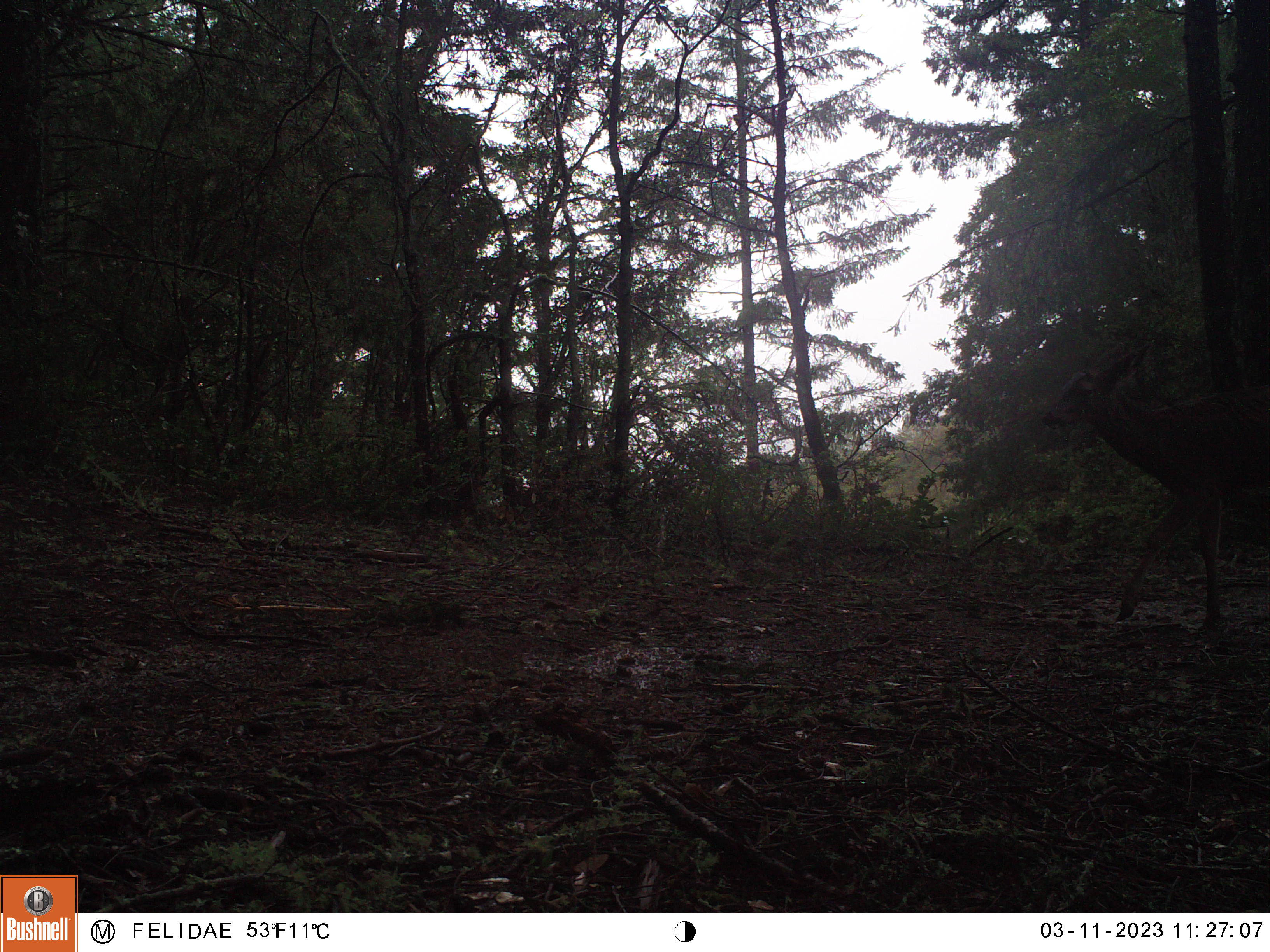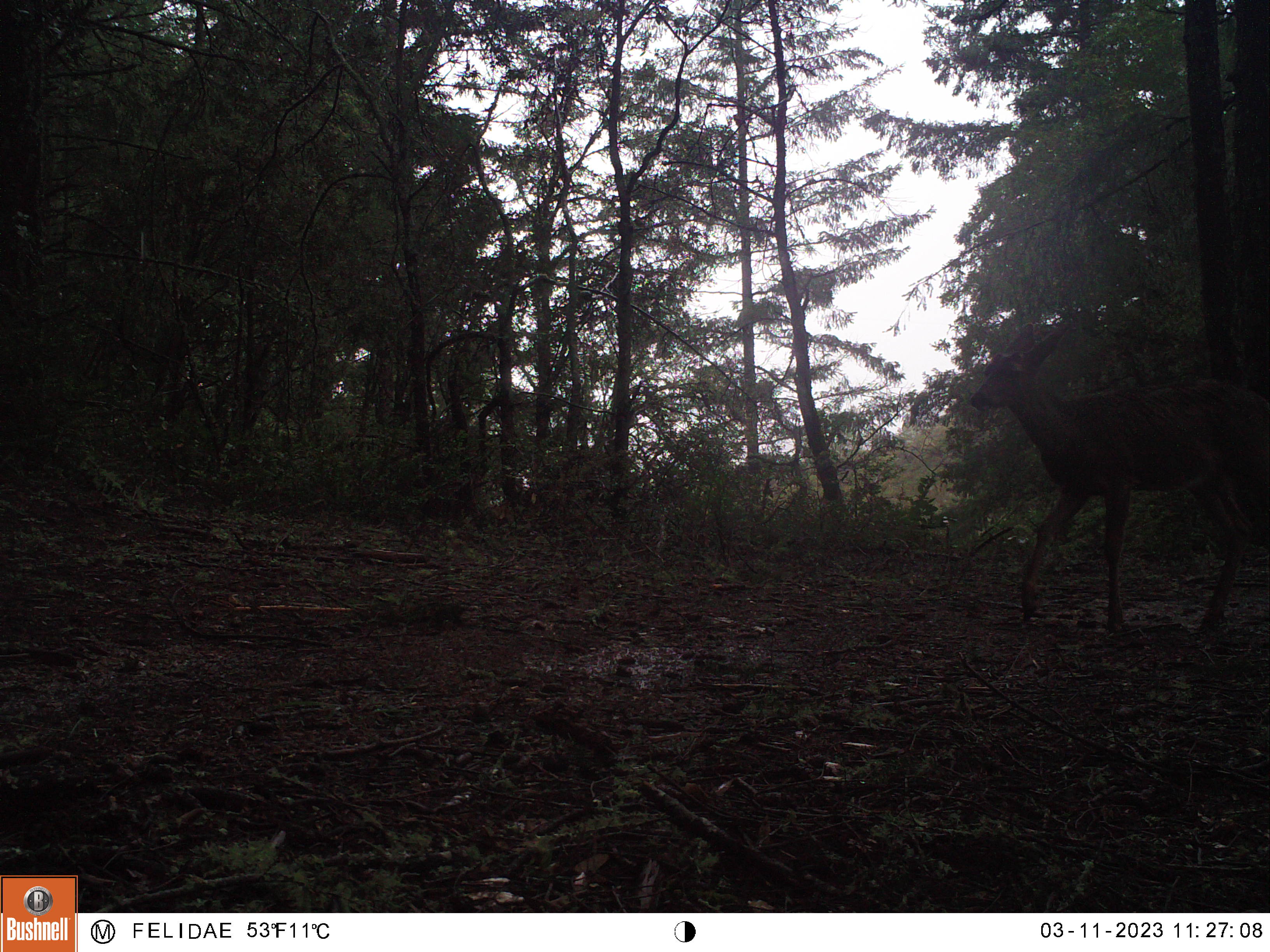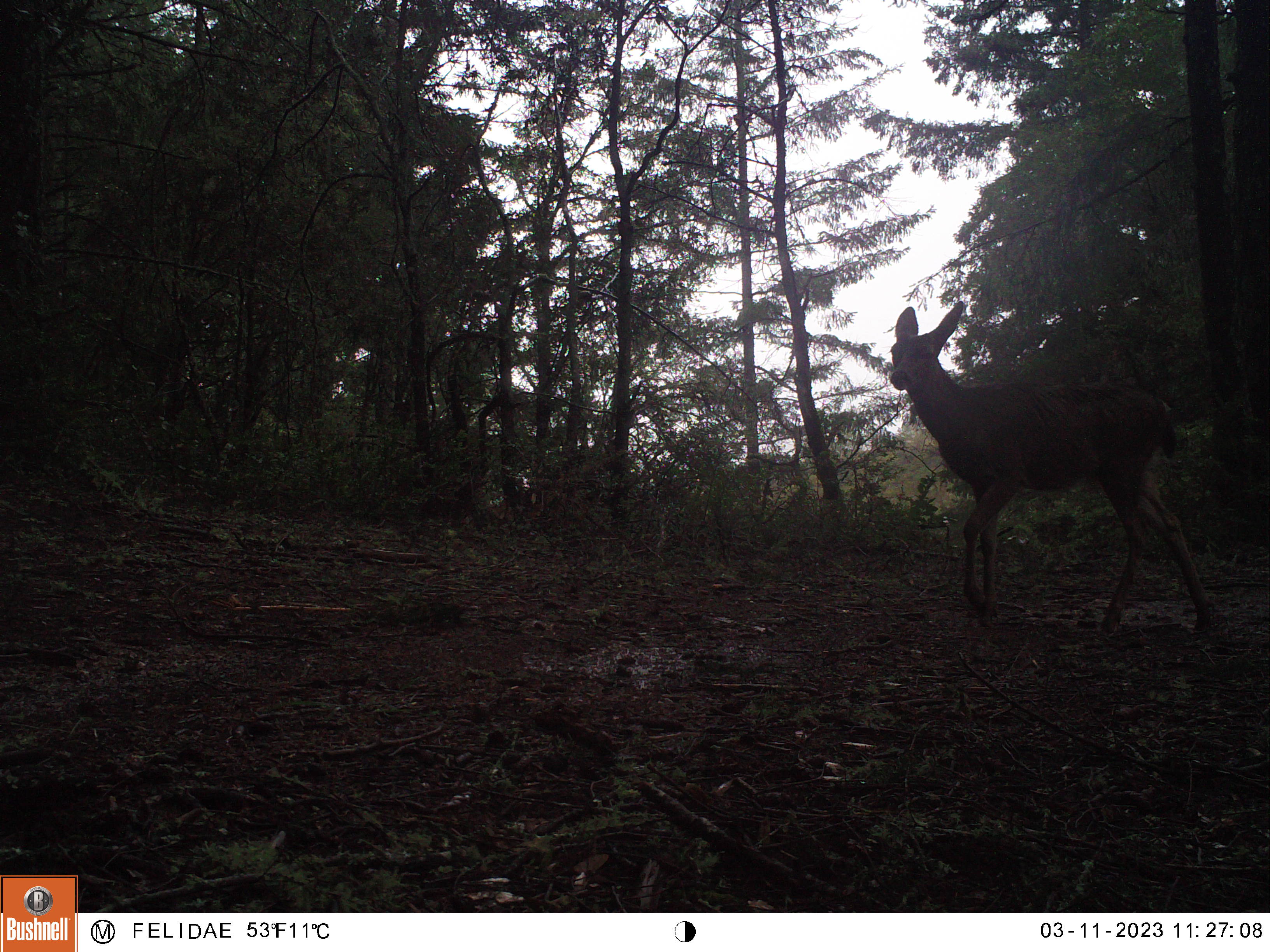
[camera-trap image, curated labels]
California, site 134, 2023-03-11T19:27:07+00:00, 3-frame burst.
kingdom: Animalia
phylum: Chordata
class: Mammalia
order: Artiodactyla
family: Cervidae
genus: Odocoileus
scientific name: Odocoileus hemionus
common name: mule deer